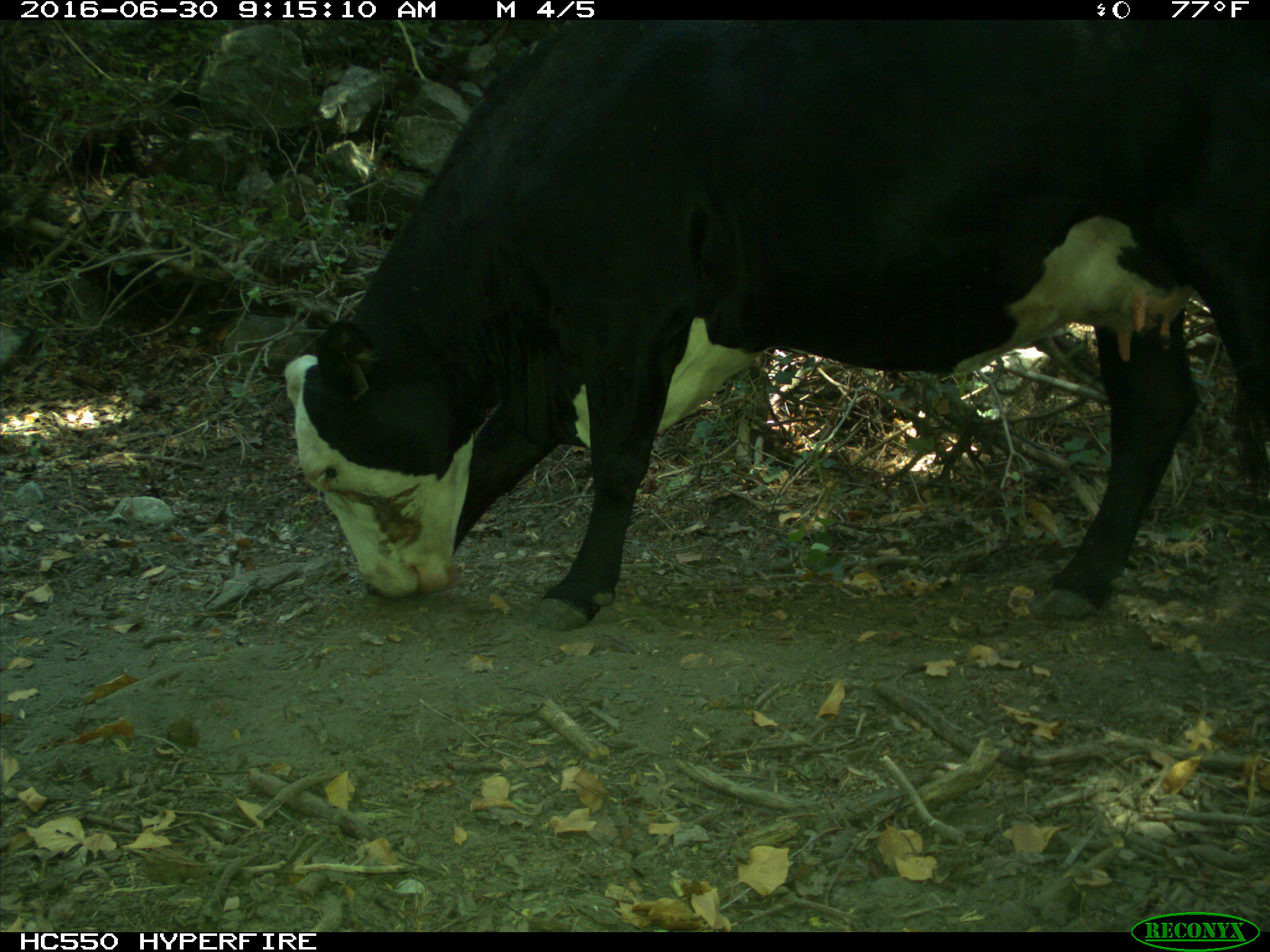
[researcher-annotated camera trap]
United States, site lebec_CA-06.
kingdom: Animalia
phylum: Chordata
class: Mammalia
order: Artiodactyla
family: Bovidae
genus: Bos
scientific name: Bos taurus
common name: domestic cow